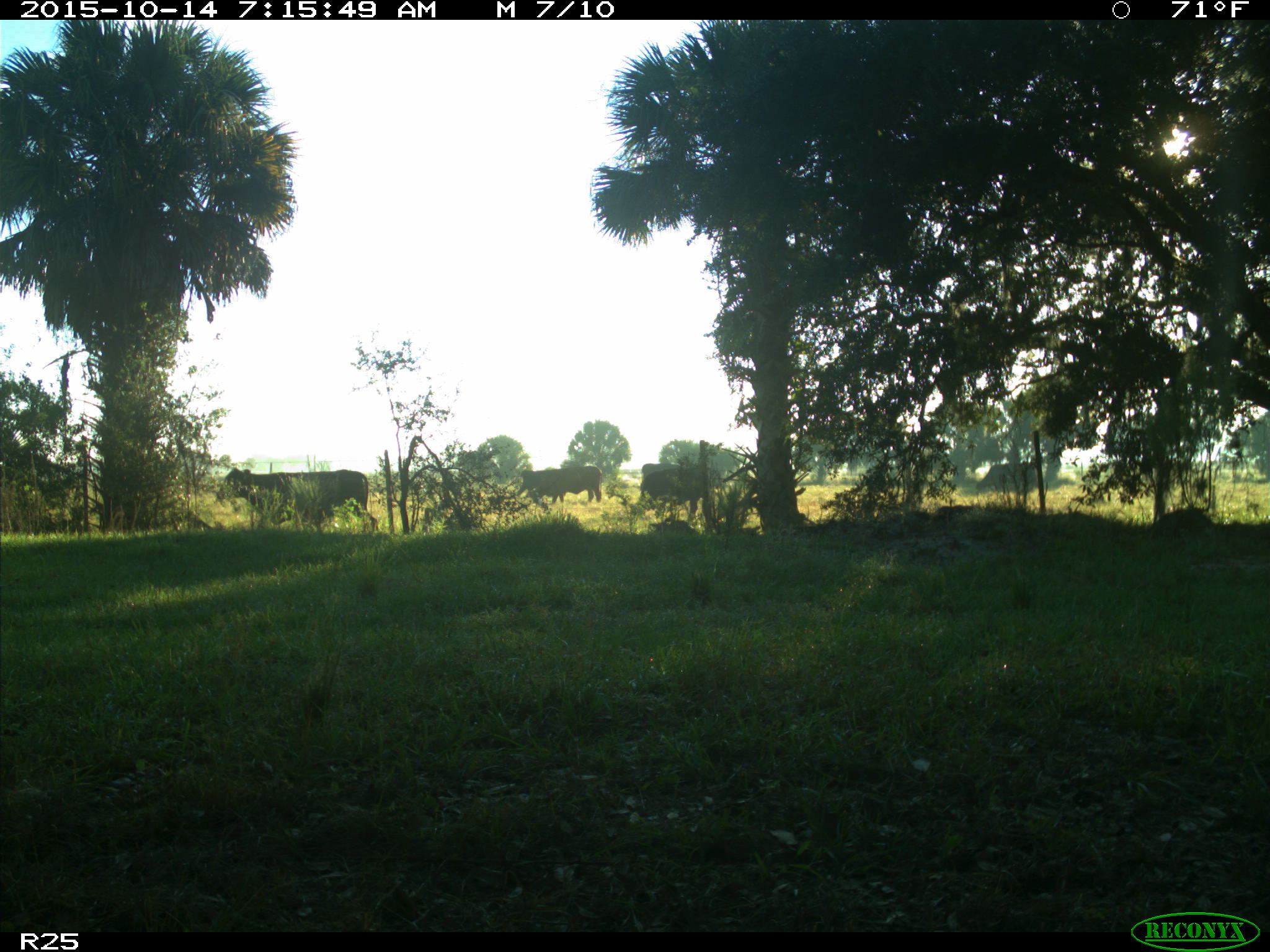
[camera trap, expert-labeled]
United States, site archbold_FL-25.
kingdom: Animalia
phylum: Chordata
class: Mammalia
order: Artiodactyla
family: Bovidae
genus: Bos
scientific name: Bos taurus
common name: domestic cow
Bos taurus (domestic cow).